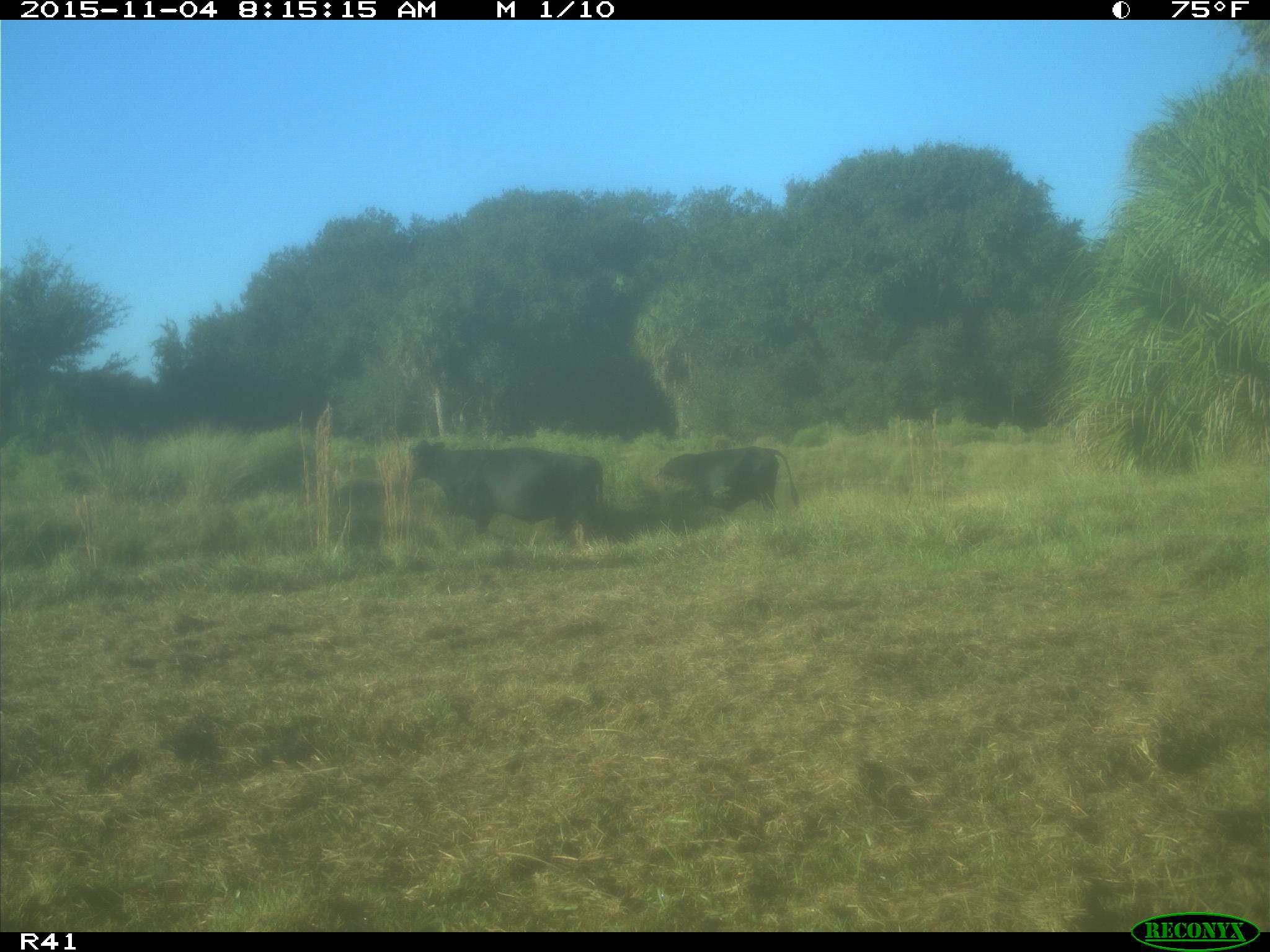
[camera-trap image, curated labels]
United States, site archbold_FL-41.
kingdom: Animalia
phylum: Chordata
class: Mammalia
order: Artiodactyla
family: Bovidae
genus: Bos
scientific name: Bos taurus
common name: domestic cow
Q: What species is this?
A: Bos taurus (domestic cow).